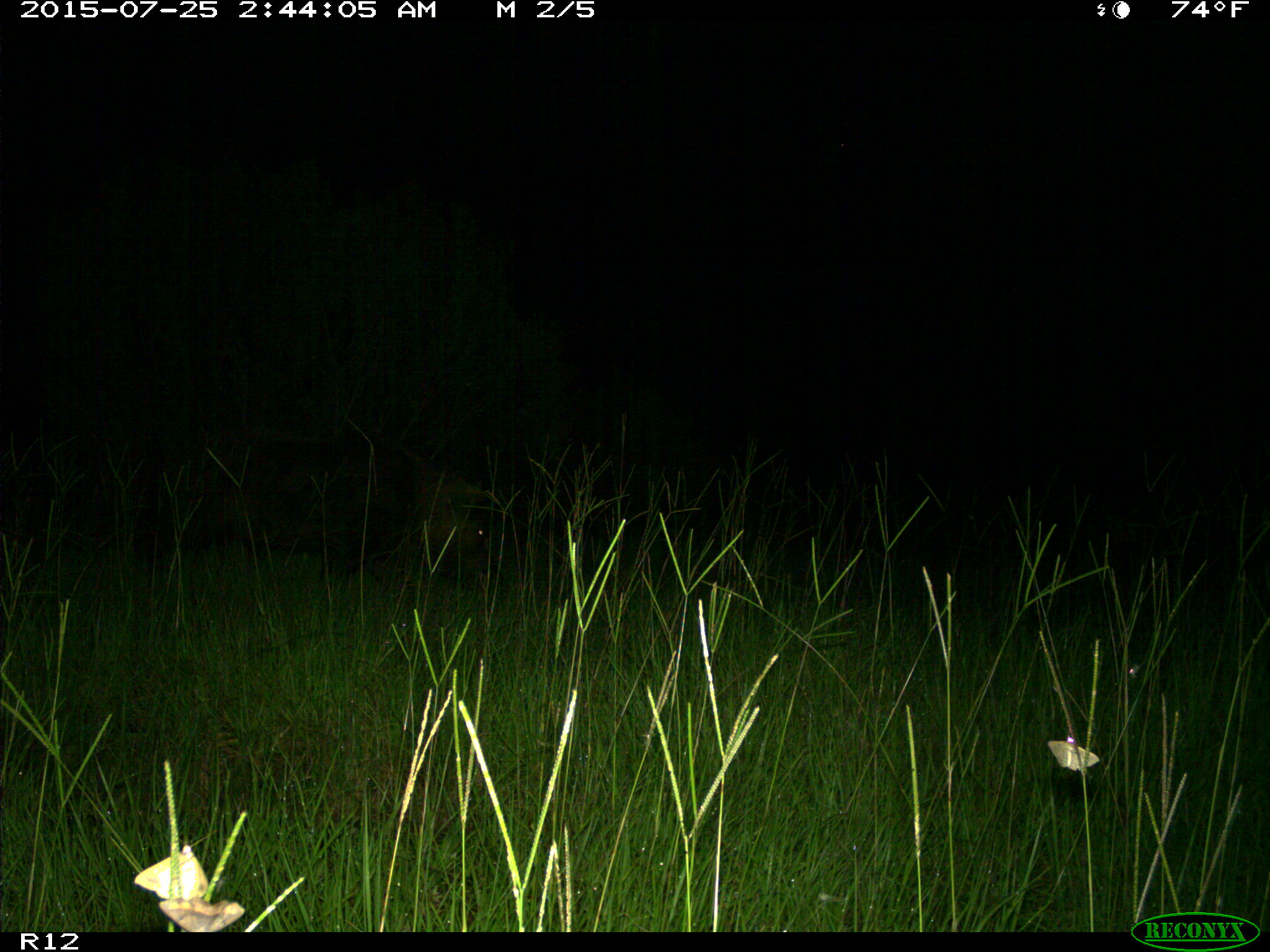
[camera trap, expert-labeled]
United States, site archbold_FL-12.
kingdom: Animalia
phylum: Chordata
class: Mammalia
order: Artiodactyla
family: Suidae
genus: Sus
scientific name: Sus scrofa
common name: wild boar